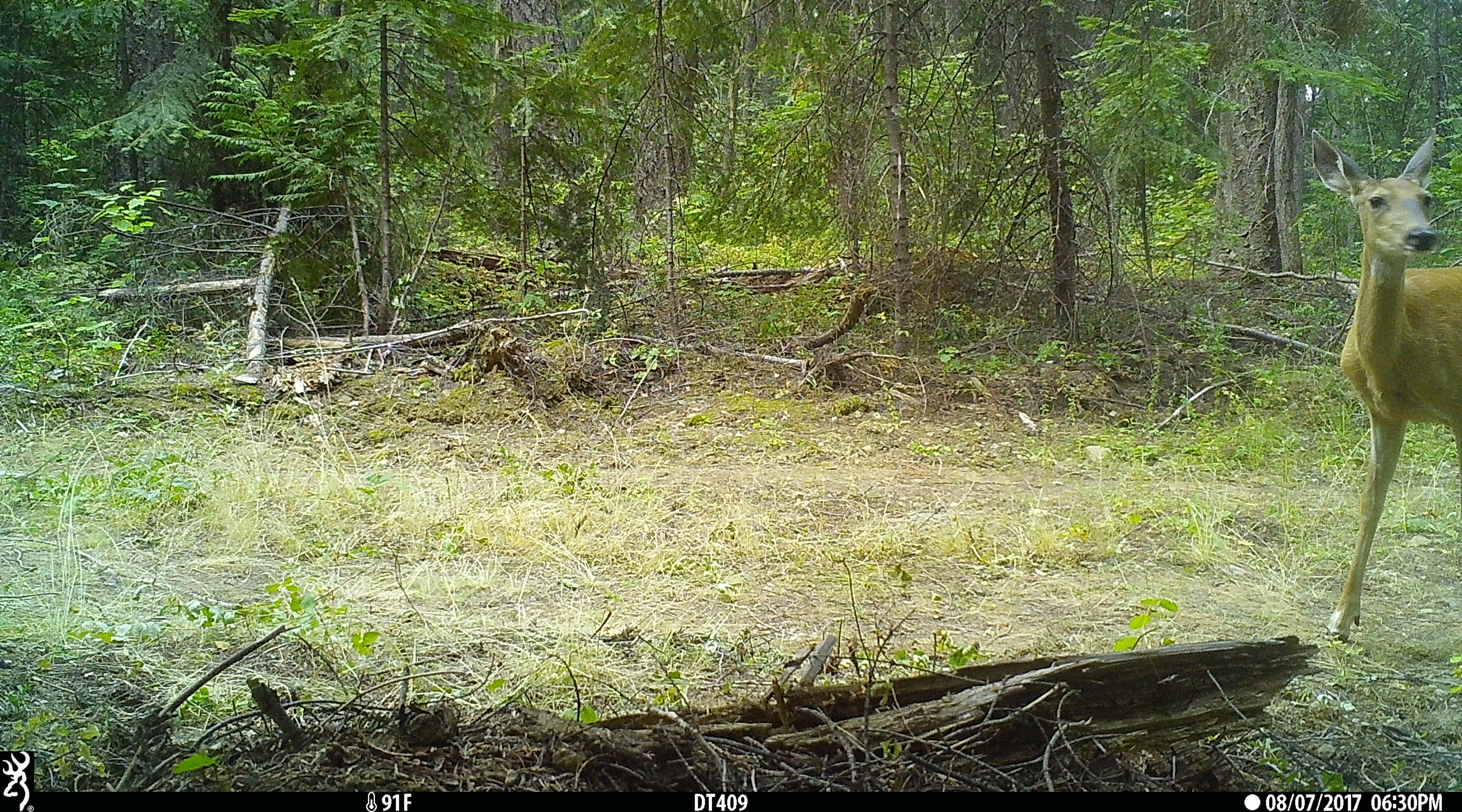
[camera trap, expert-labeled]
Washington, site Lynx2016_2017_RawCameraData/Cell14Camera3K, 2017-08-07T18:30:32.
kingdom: Animalia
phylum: Chordata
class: Mammalia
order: Artiodactyla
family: Cervidae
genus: Odocoileus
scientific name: Odocoileus virginianus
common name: white-tailed deer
Odocoileus virginianus (white-tailed deer). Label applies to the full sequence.